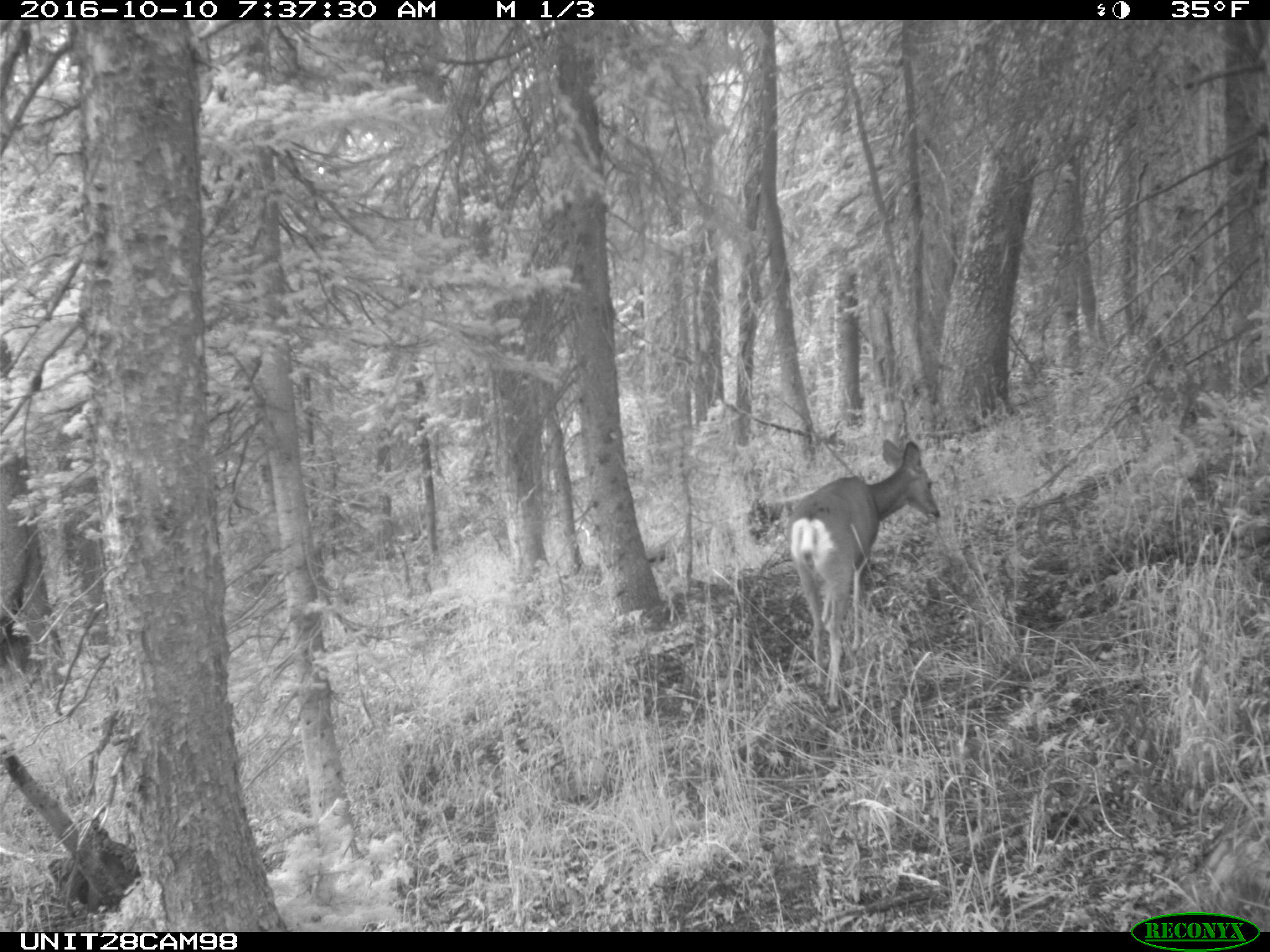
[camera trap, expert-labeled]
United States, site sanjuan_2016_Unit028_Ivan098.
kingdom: Animalia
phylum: Chordata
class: Mammalia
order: Artiodactyla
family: Cervidae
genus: Odocoileus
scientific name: Odocoileus hemionus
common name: mule deer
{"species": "Odocoileus hemionus (mule deer)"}